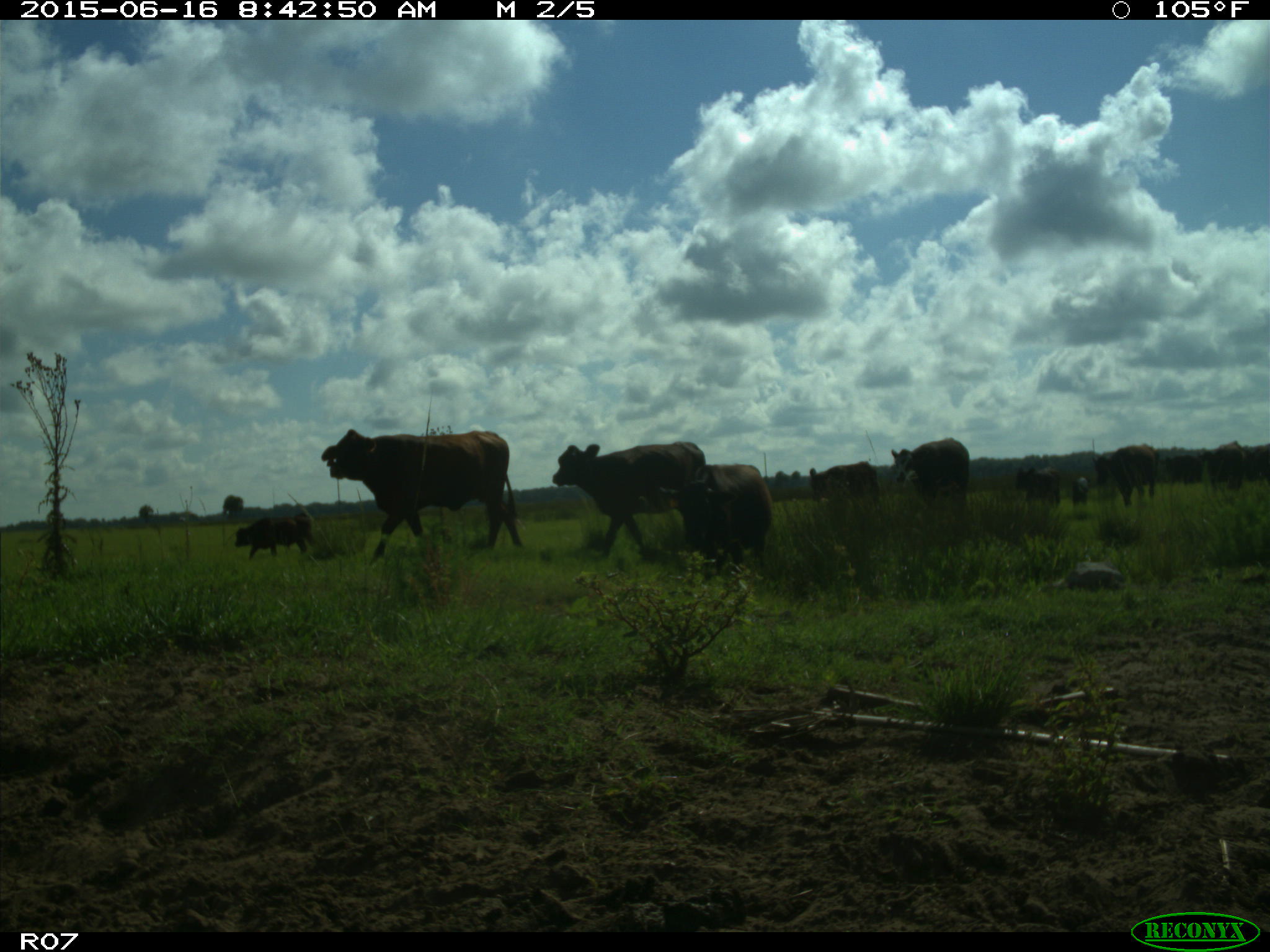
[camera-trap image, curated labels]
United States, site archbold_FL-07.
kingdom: Animalia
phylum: Chordata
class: Mammalia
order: Artiodactyla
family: Bovidae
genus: Bos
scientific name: Bos taurus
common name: domestic cow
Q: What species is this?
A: Bos taurus (domestic cow).